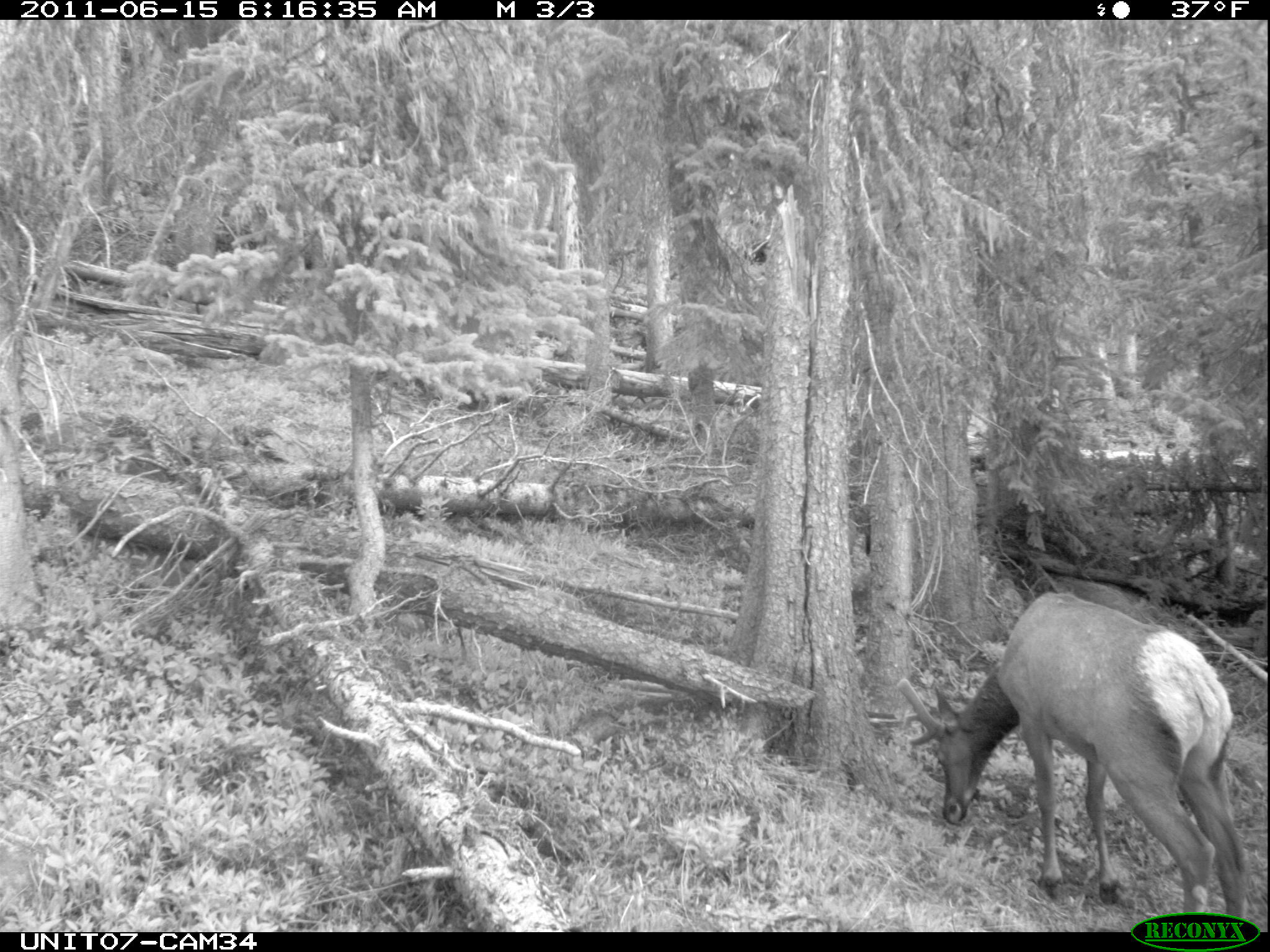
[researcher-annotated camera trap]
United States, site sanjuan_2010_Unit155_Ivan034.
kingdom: Animalia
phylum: Chordata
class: Mammalia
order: Artiodactyla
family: Cervidae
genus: Cervus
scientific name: Cervus elaphus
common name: red deer